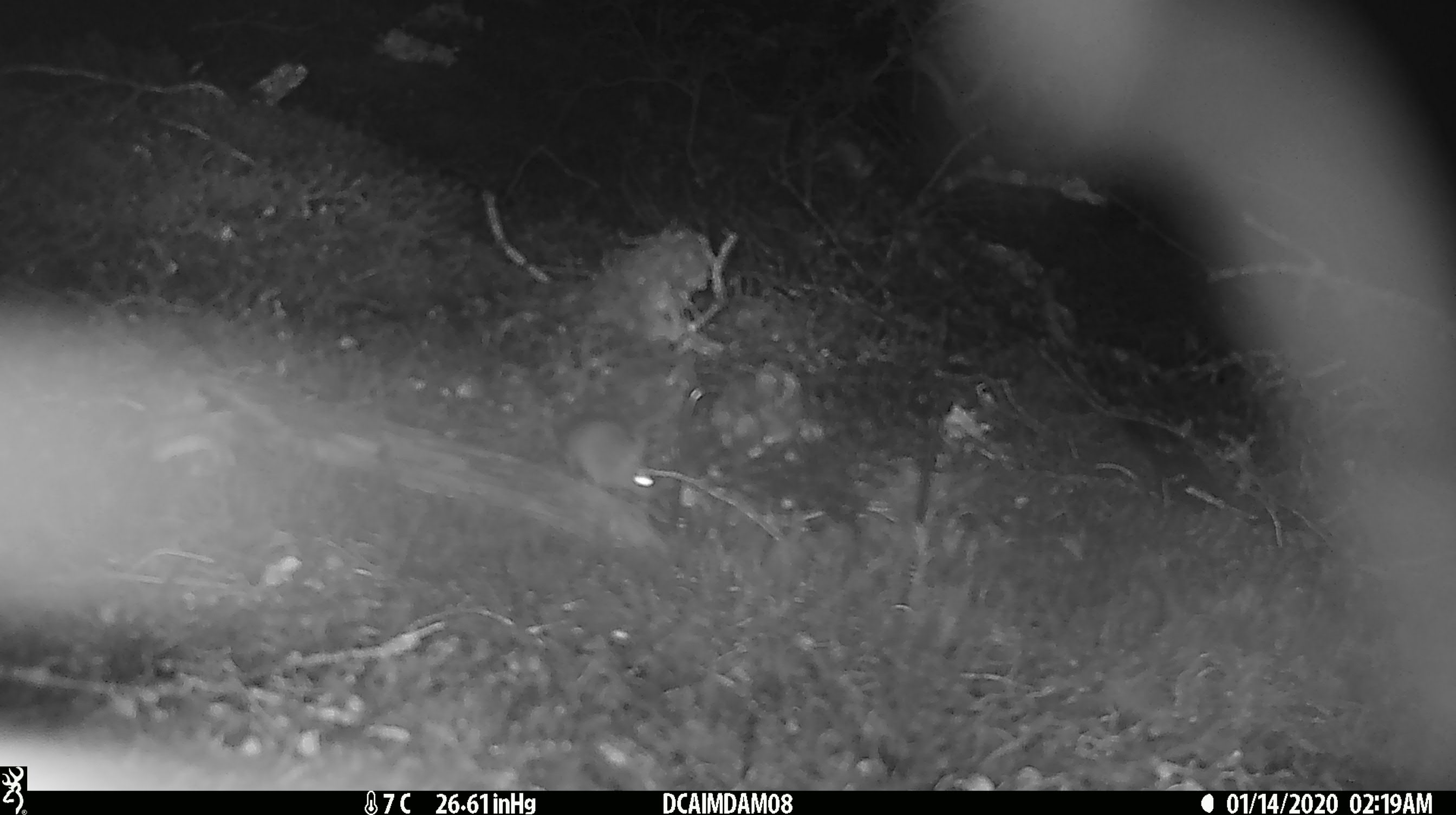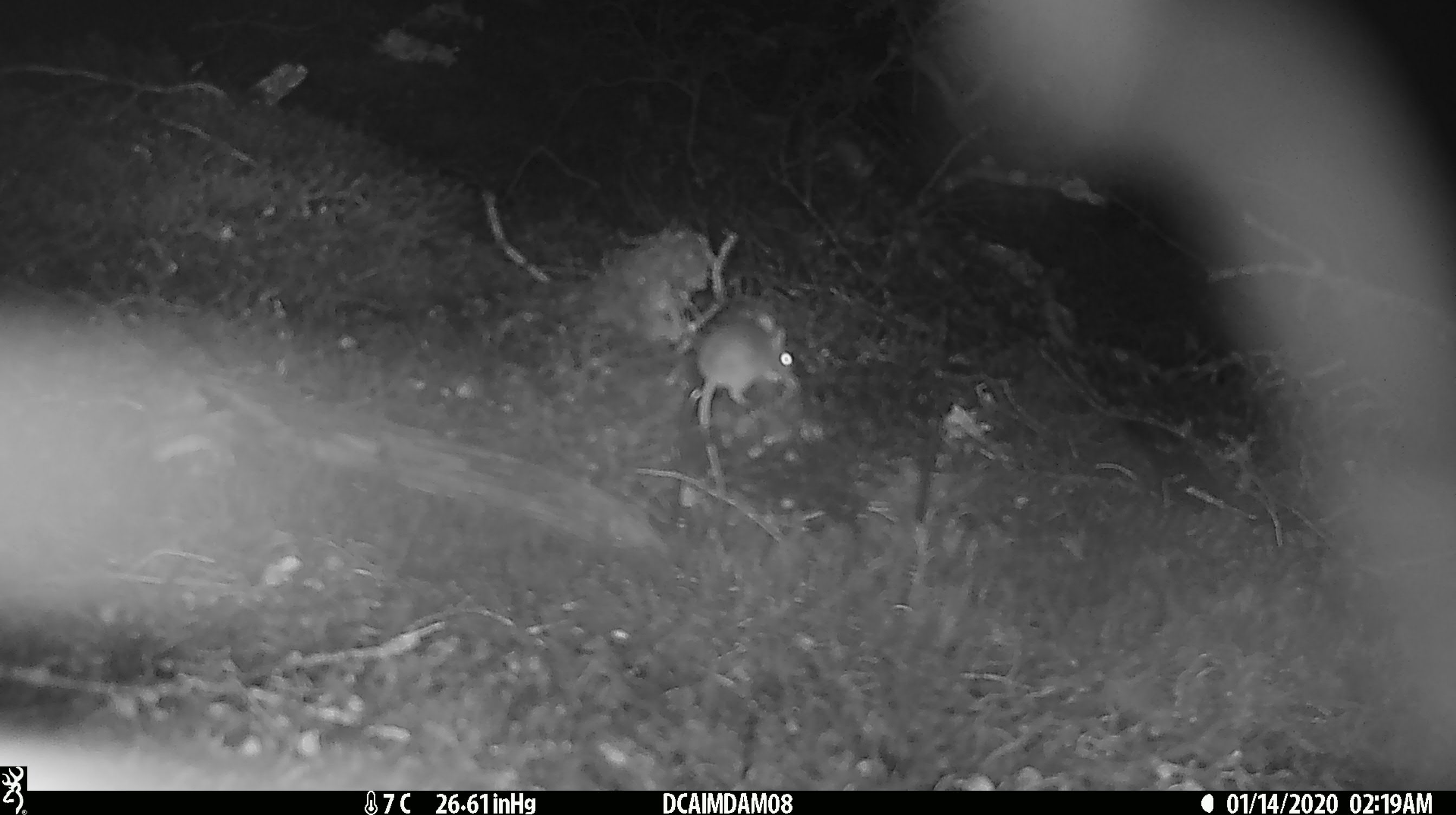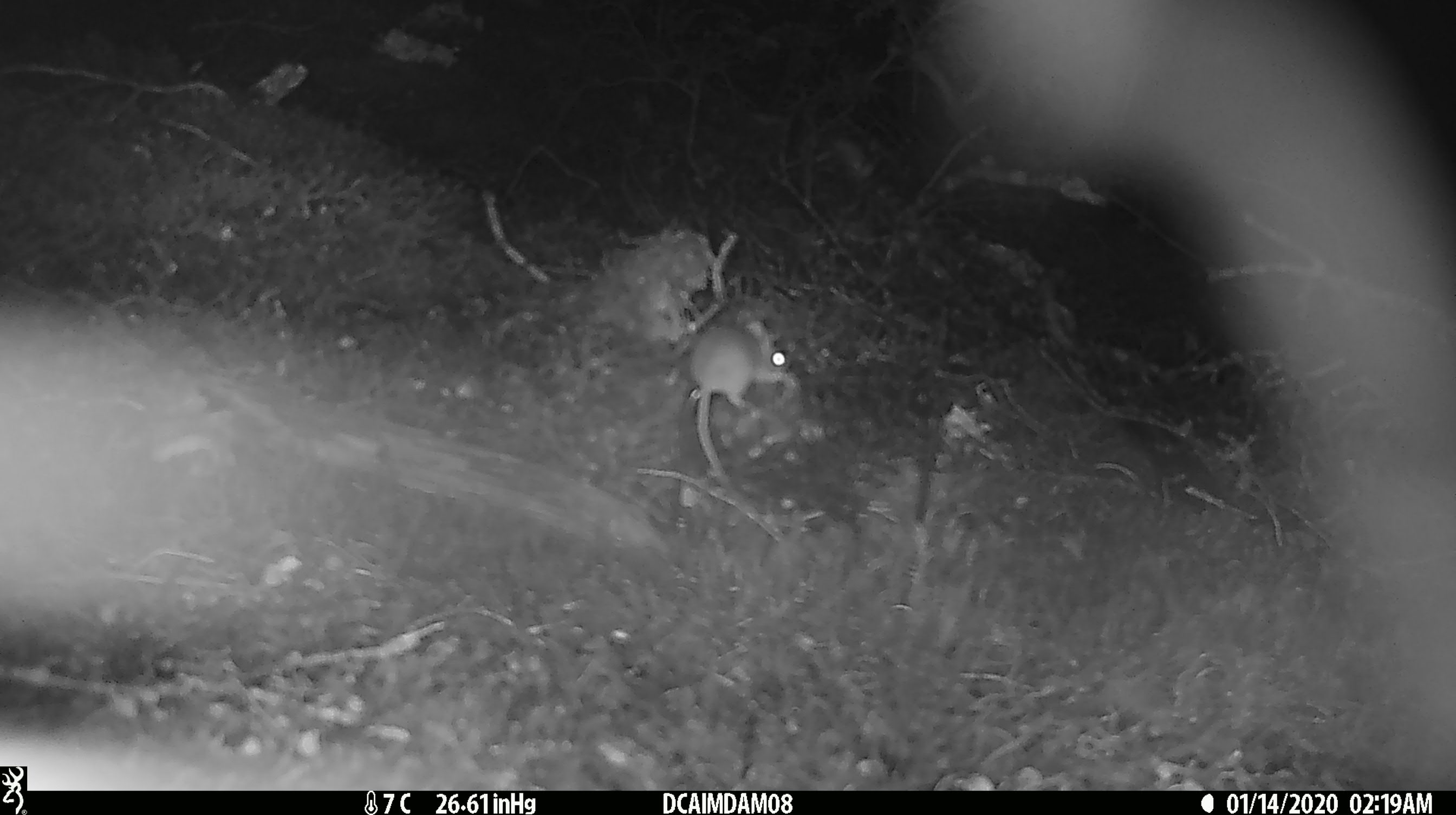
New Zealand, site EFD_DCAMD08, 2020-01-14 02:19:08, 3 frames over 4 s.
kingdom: Animalia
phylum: Chordata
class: Mammalia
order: Rodentia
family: Muridae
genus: Mus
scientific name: Mus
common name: mouse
Mouse (Mus).